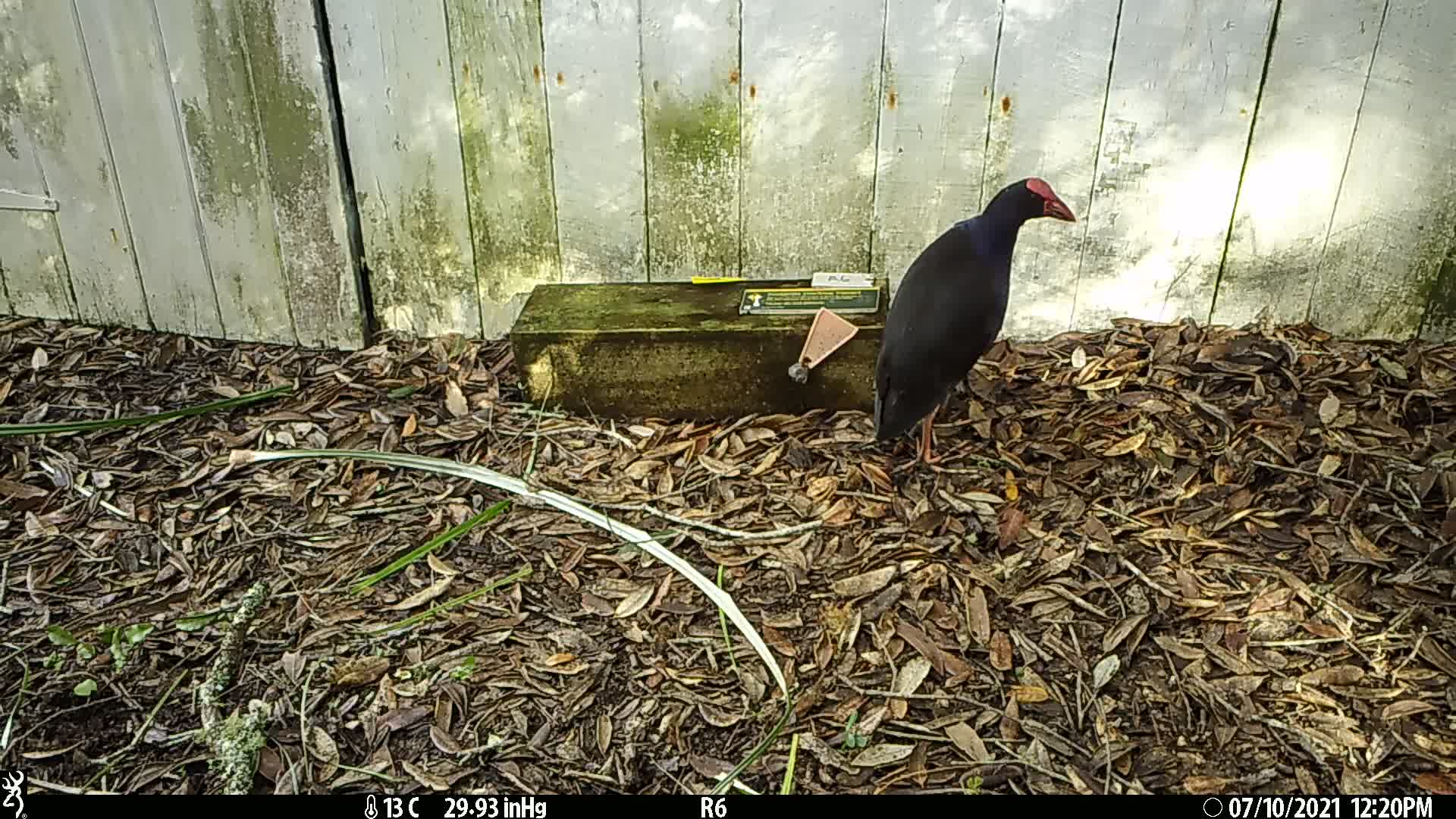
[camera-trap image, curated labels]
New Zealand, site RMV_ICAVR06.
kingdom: Animalia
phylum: Chordata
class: Aves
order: Gruiformes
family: Rallidae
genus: Porphyrio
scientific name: Porphyrio melanotus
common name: australasian swamphen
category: pukeko